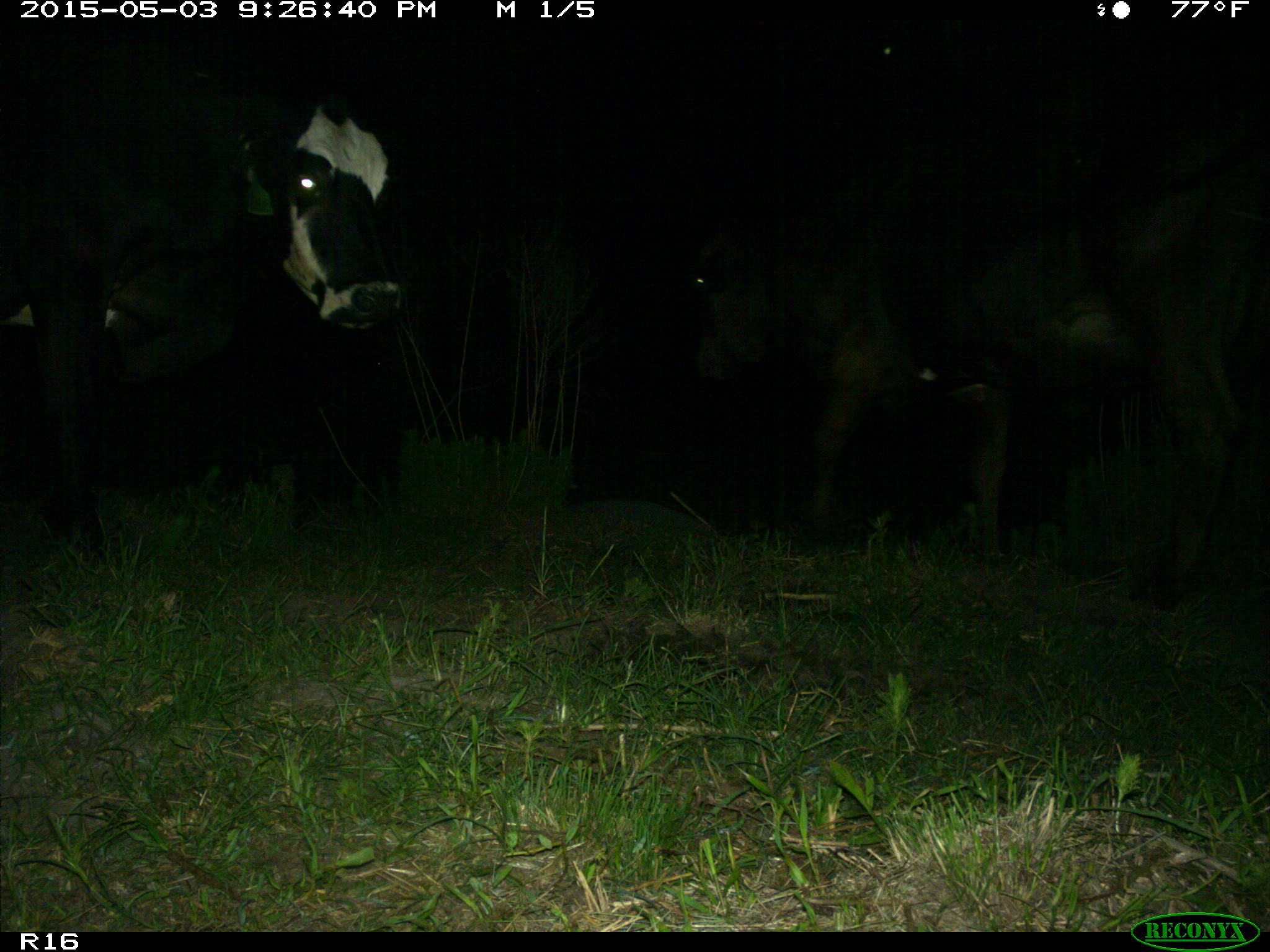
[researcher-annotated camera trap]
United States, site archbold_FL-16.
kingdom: Animalia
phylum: Chordata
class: Mammalia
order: Artiodactyla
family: Bovidae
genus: Bos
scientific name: Bos taurus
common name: domestic cow